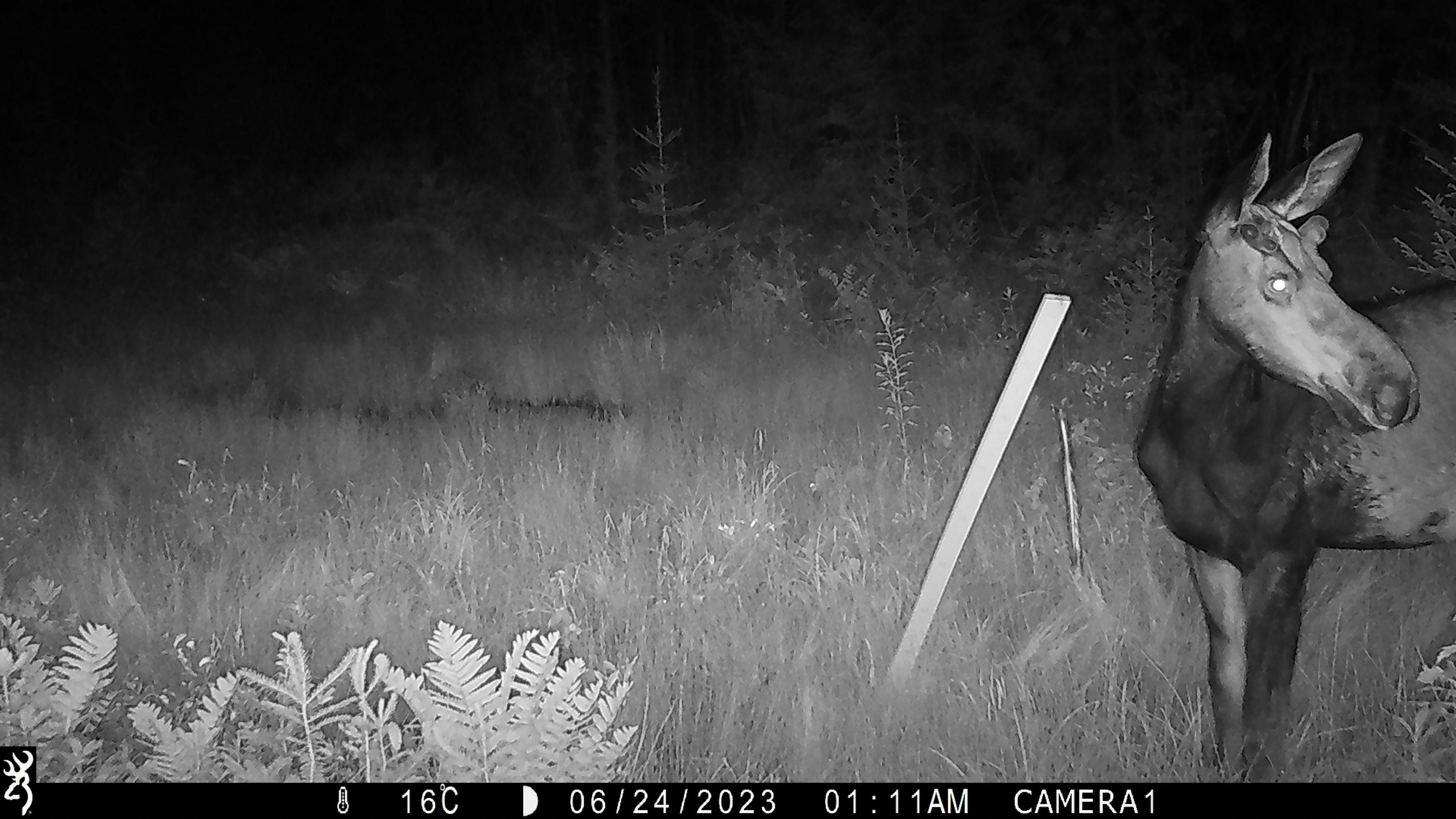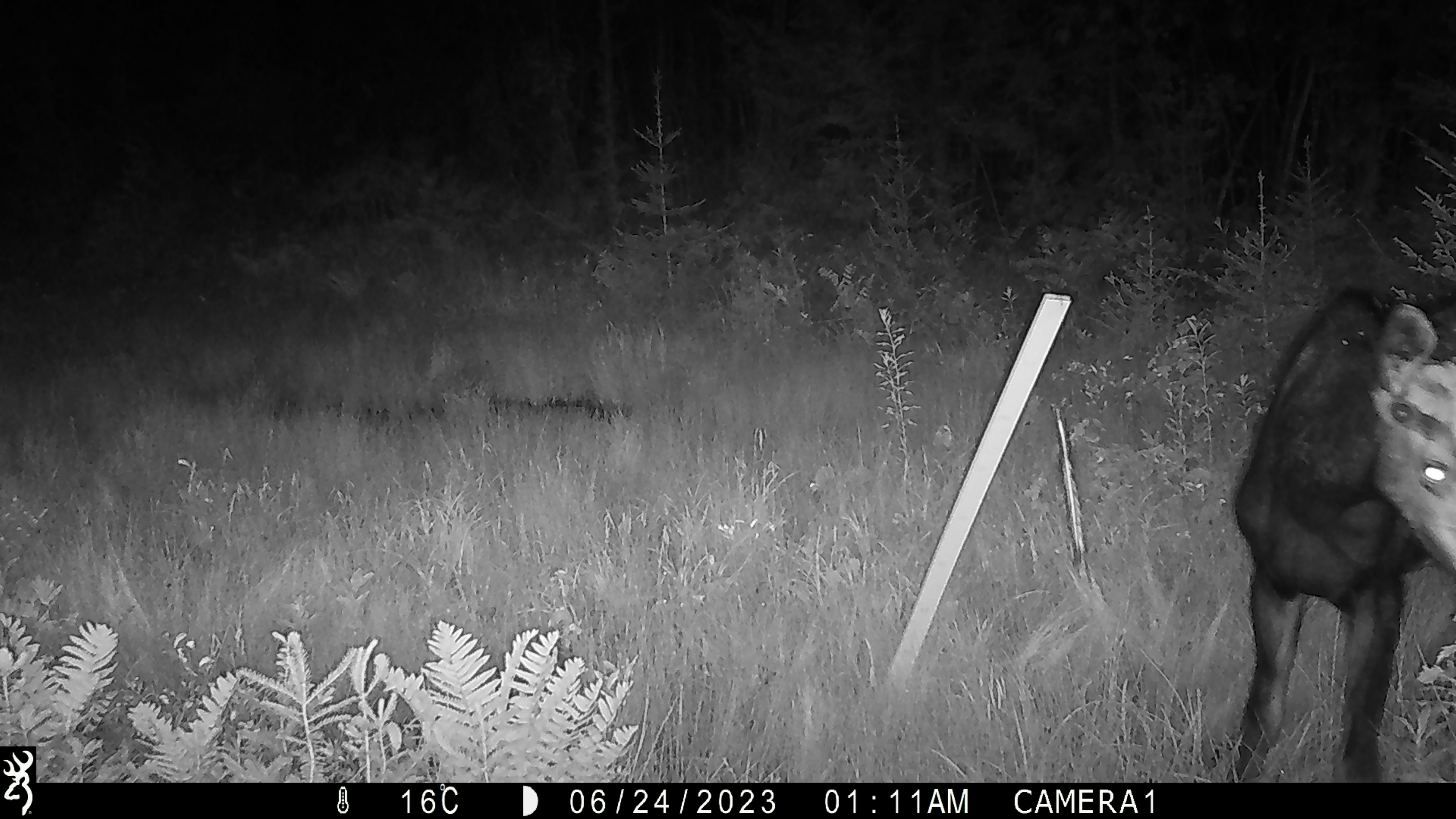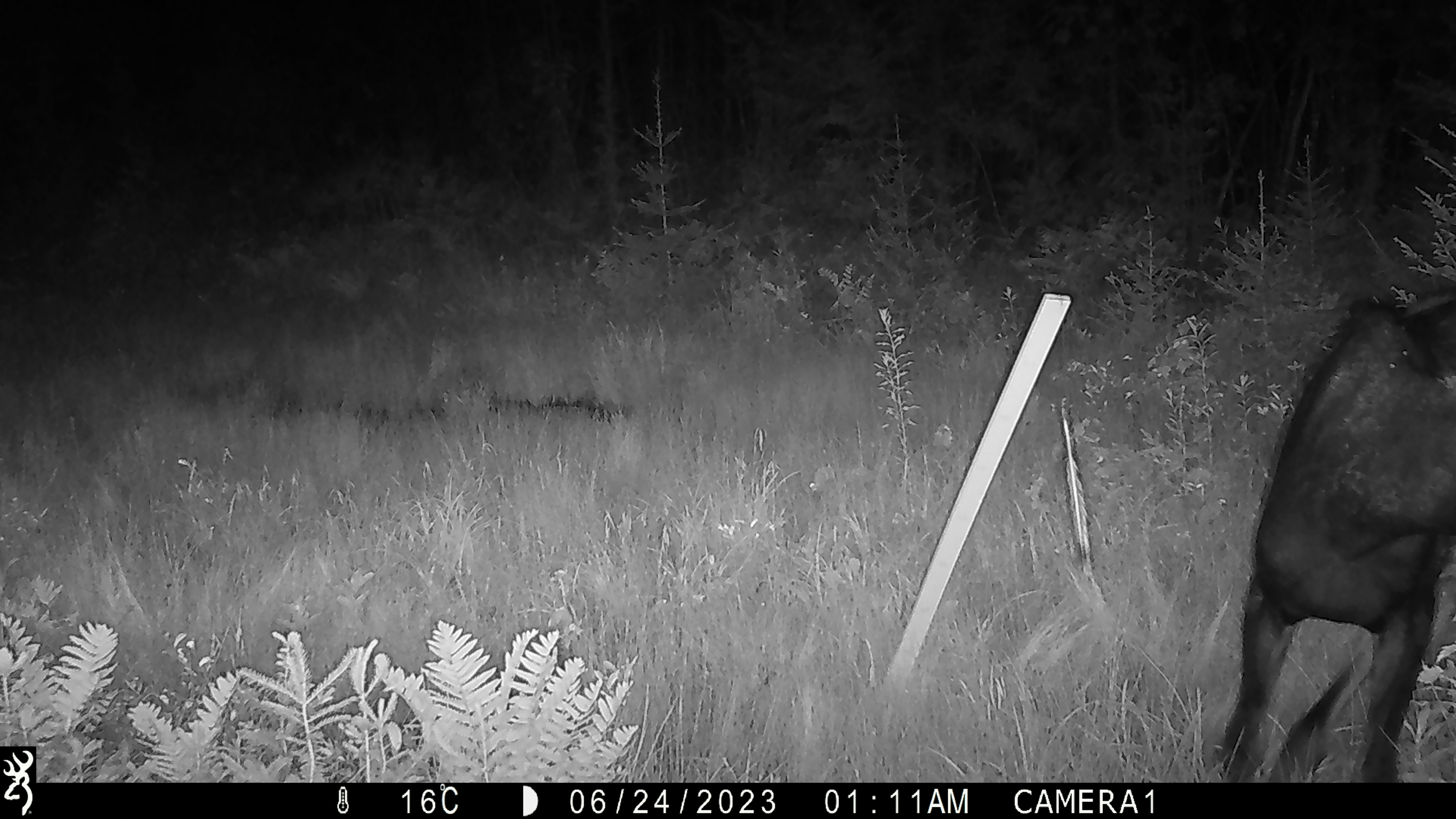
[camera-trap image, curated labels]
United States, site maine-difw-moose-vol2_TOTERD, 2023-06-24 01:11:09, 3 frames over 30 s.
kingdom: Animalia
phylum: Chordata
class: Mammalia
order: Artiodactyla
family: Cervidae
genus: Alces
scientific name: Alces alces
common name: moose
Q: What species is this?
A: Moose (Alces alces).